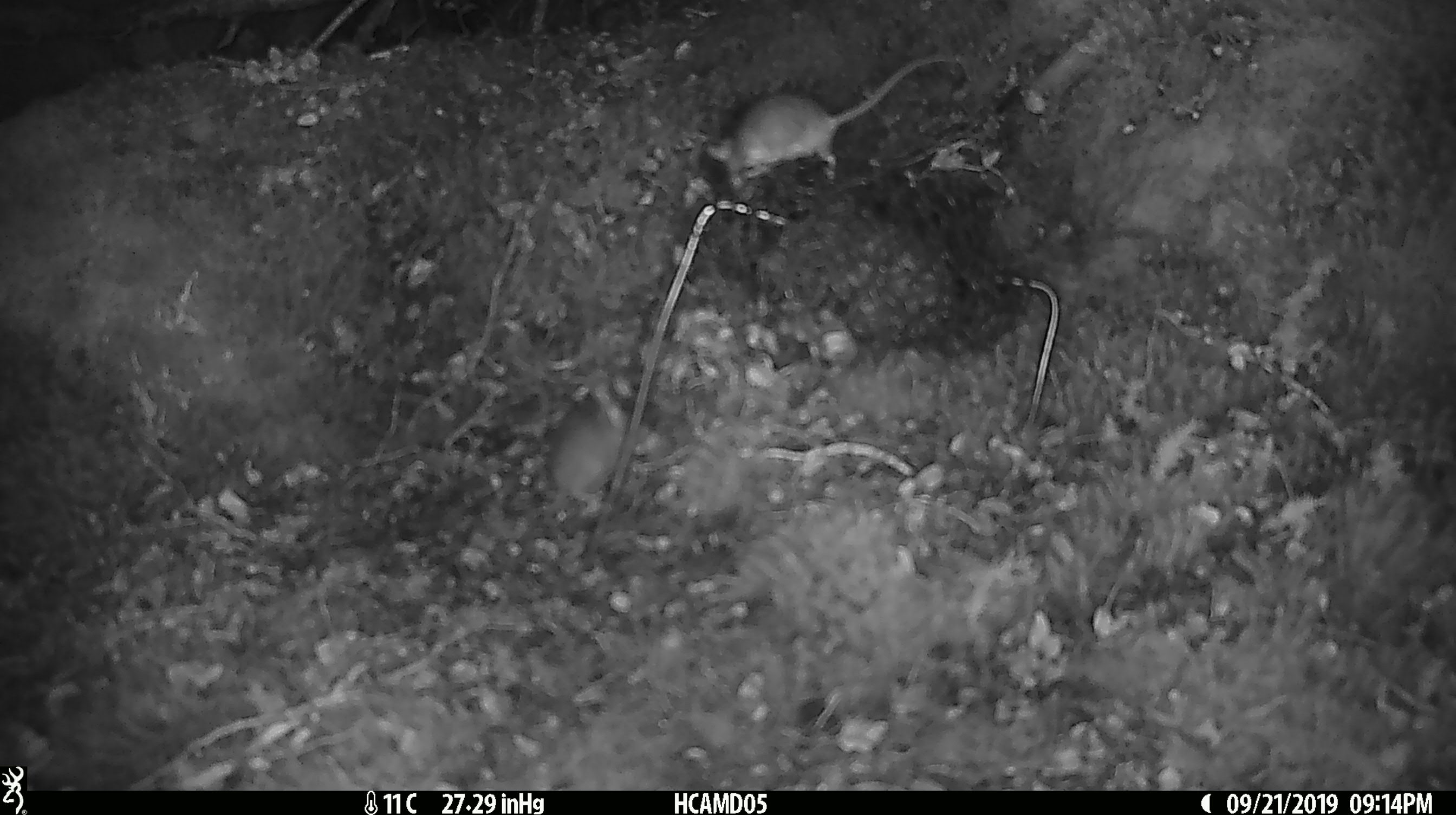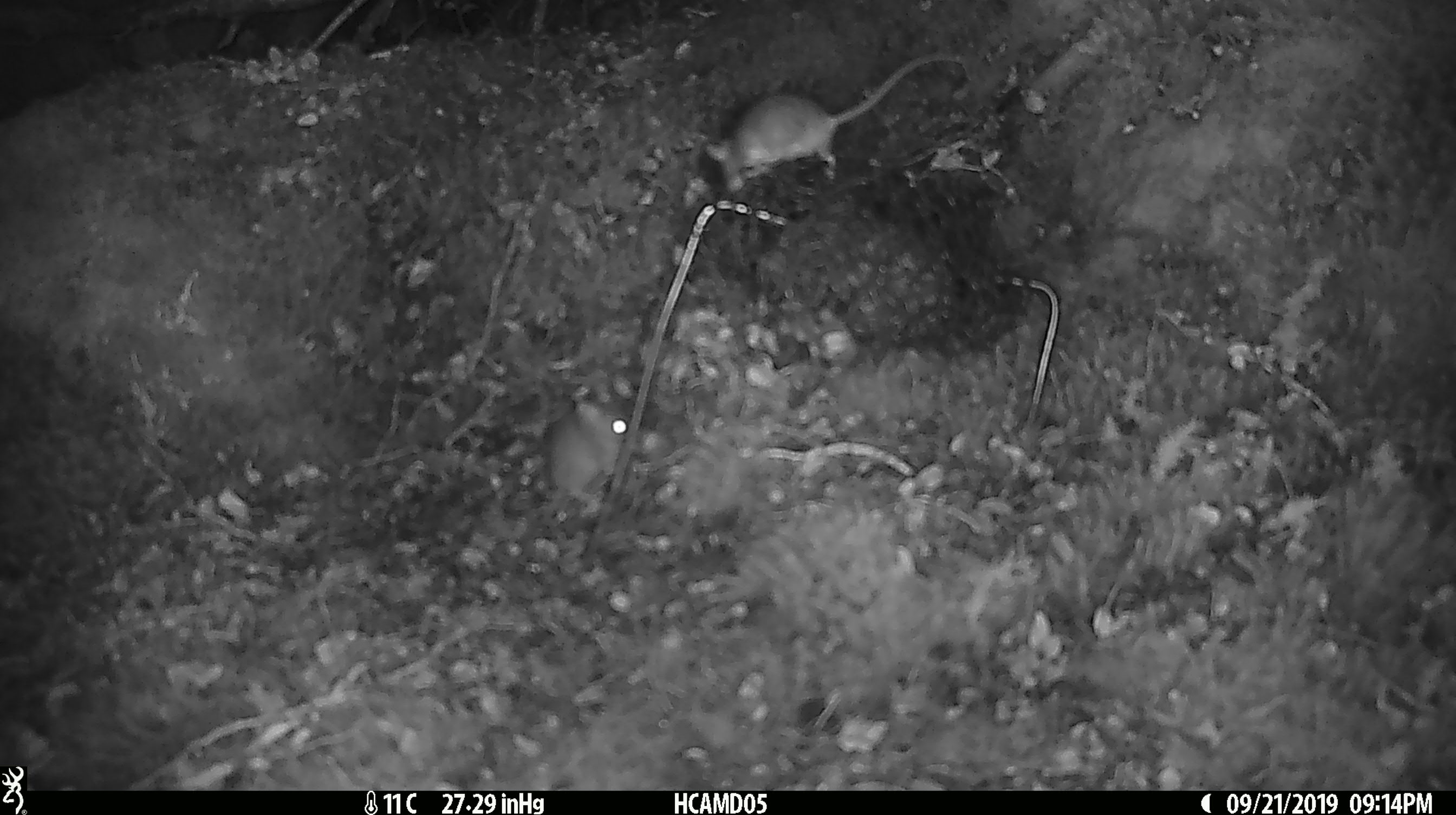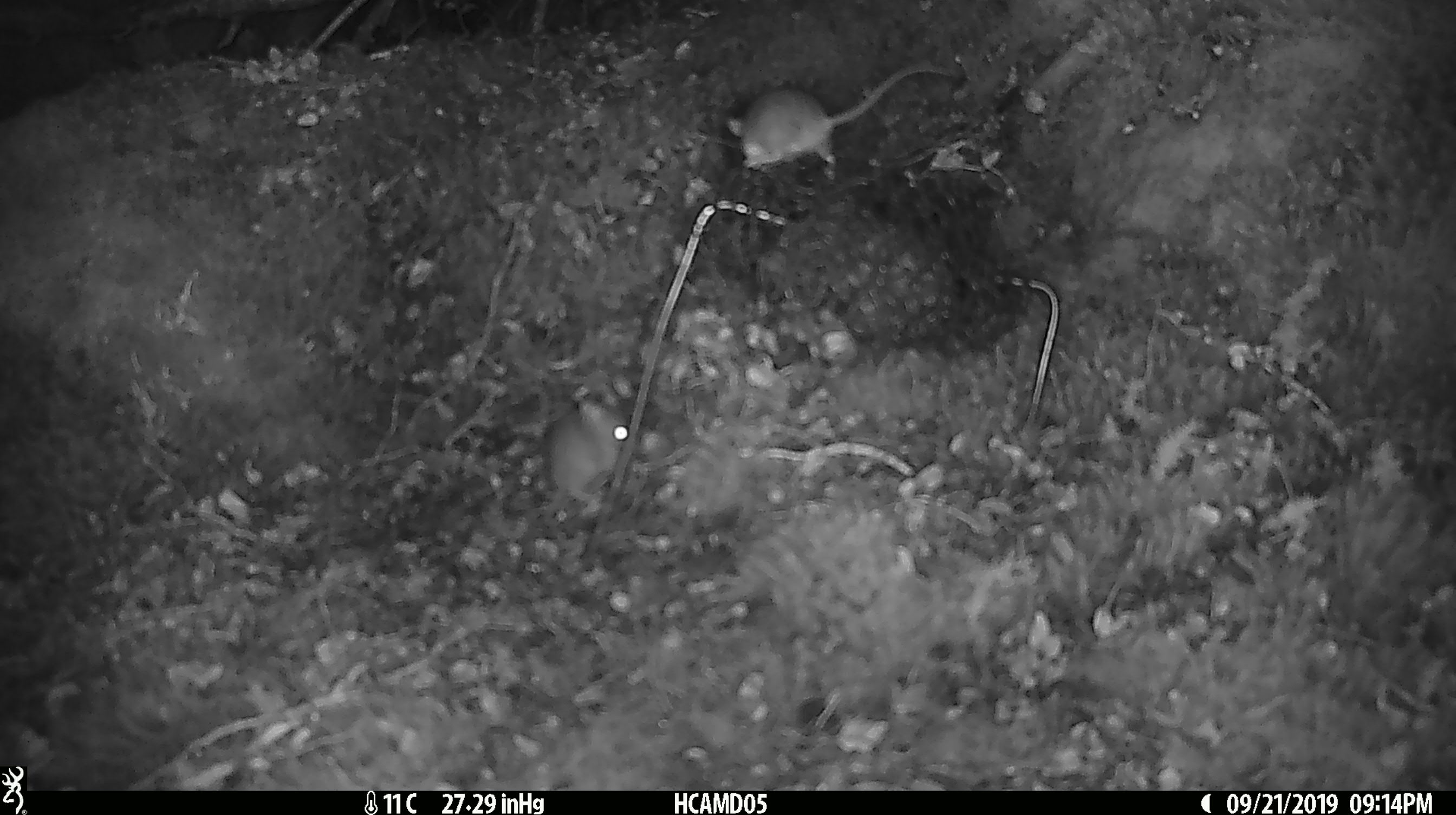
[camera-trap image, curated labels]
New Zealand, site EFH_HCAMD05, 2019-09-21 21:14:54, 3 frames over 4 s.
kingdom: Animalia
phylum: Chordata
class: Mammalia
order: Rodentia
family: Muridae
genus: Mus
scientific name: Mus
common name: mouse